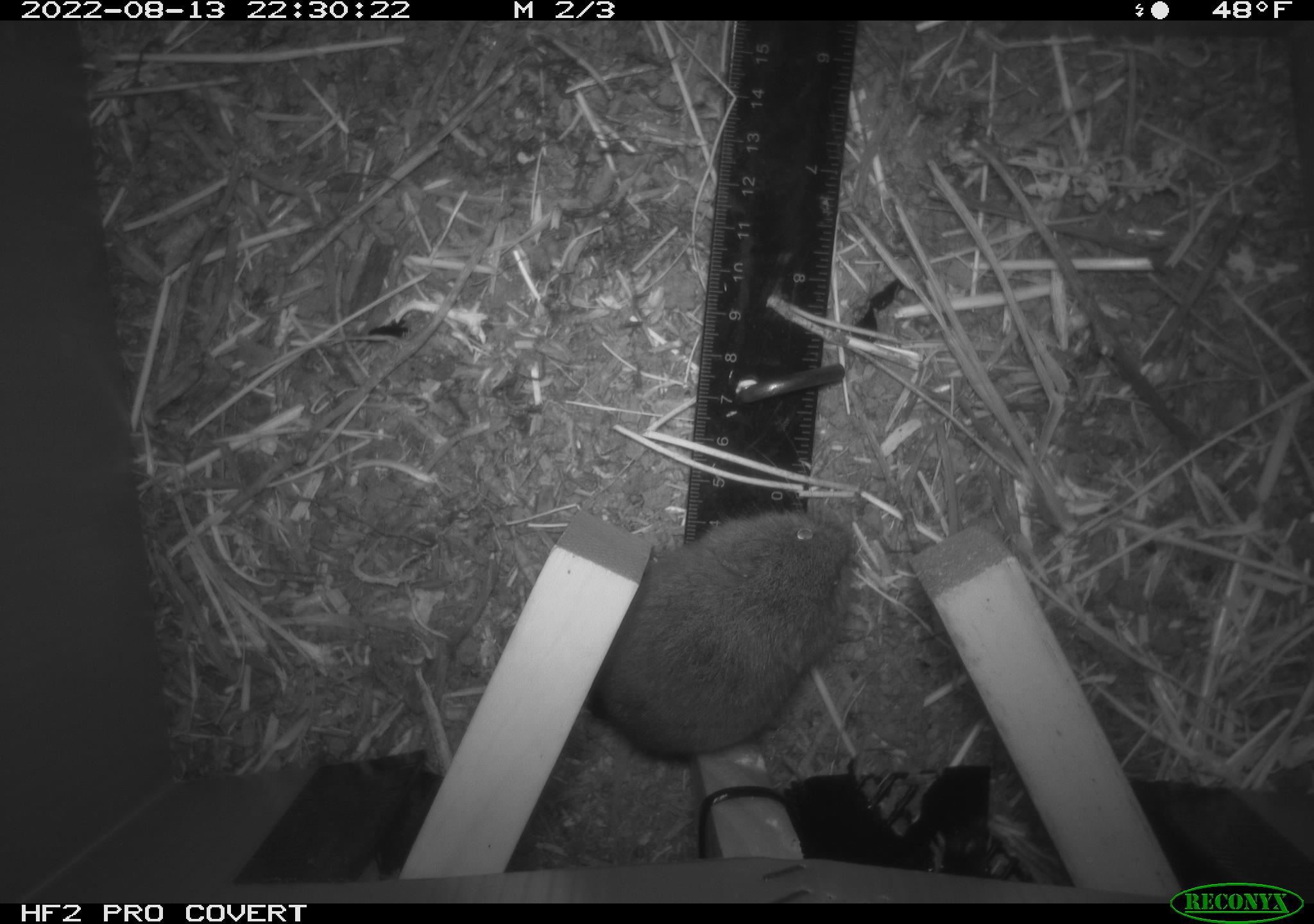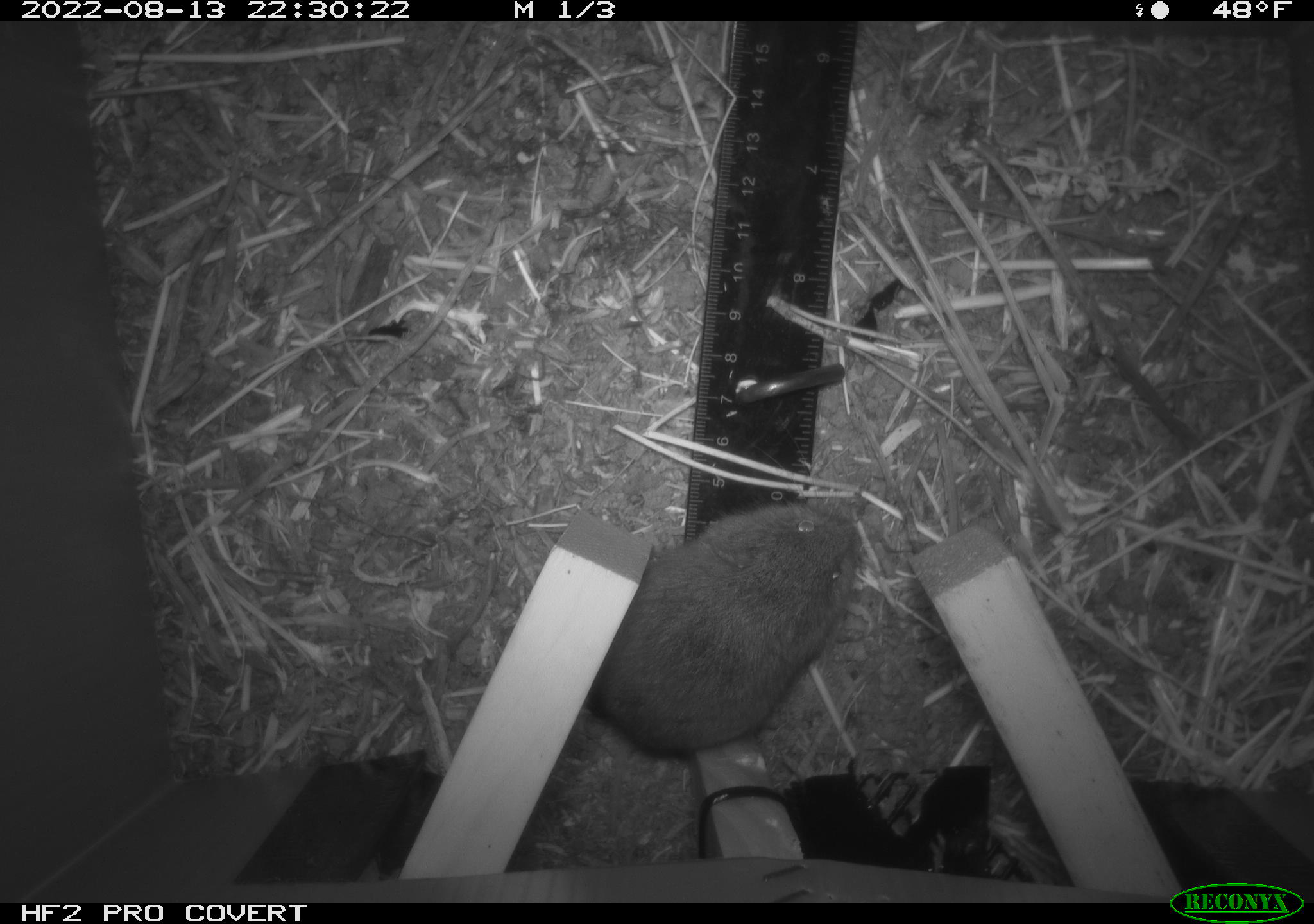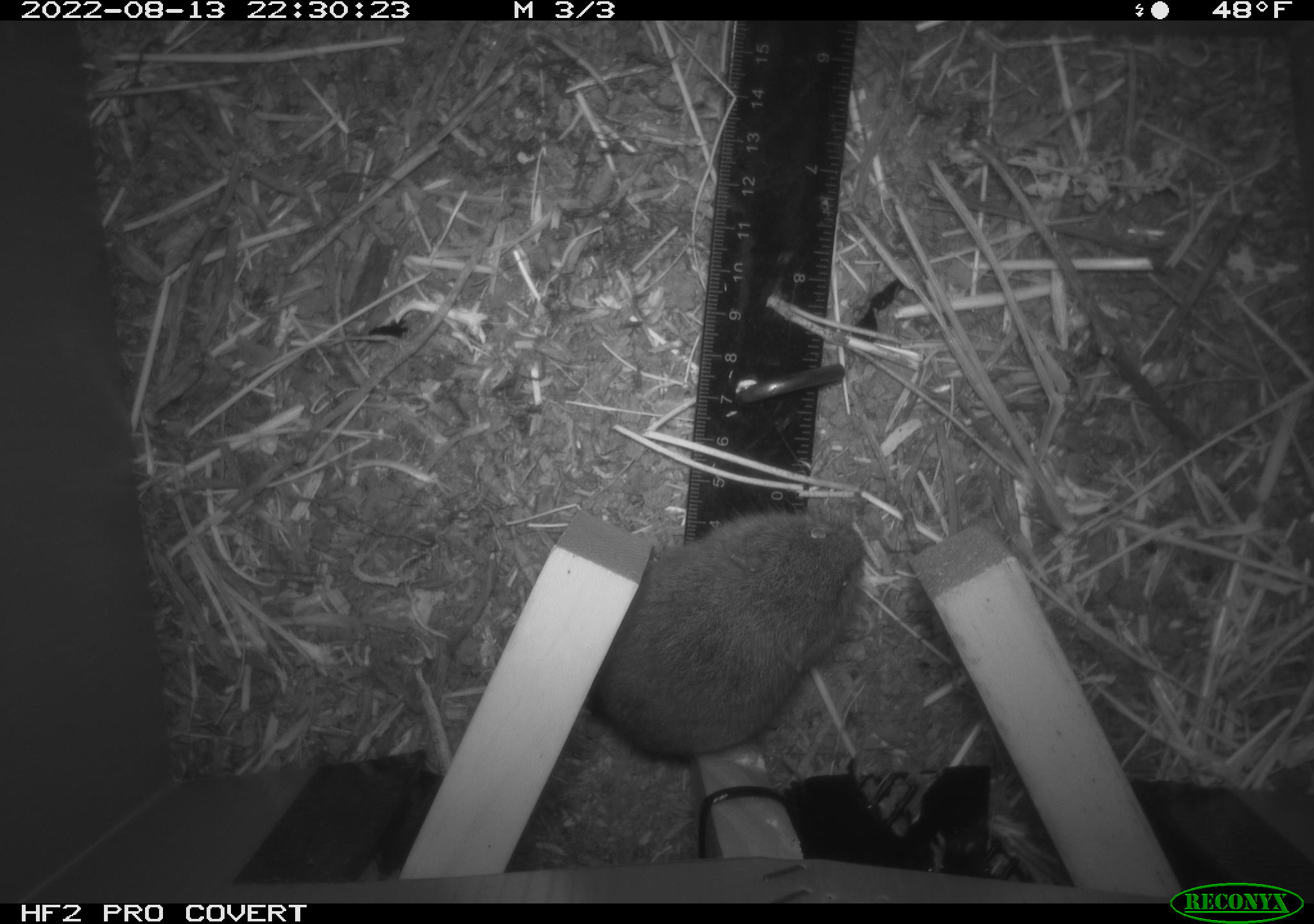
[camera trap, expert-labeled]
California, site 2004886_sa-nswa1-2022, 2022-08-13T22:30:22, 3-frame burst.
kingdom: Animalia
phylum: Chordata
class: Mammalia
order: Rodentia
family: Cricetidae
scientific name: Cricetidae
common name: hamsters, voles, lemmings, and allies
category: cricetidae family